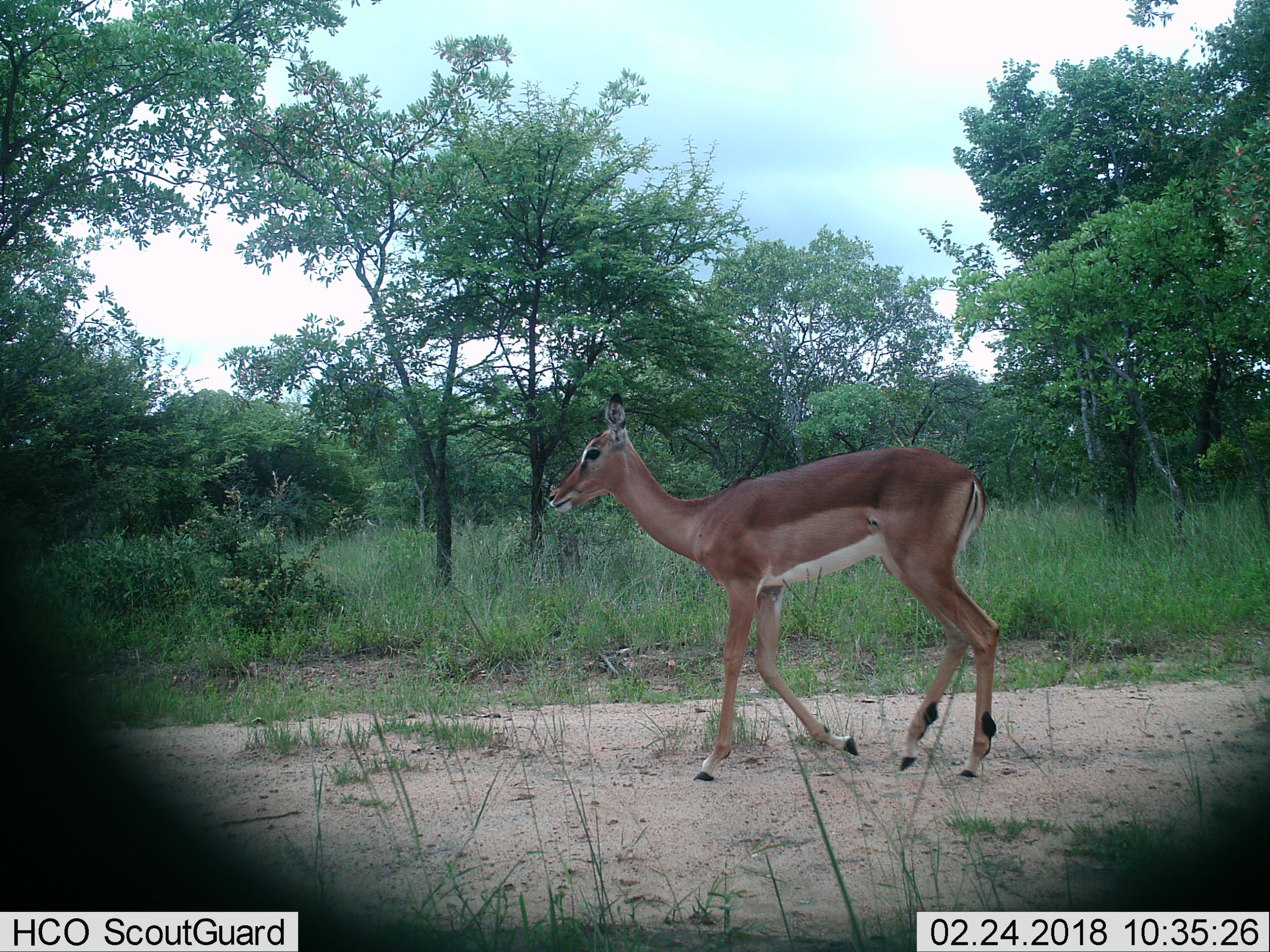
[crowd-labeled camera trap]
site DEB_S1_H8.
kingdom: Animalia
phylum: Chordata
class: Mammalia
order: Artiodactyla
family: Bovidae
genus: Aepyceros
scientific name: Aepyceros melampus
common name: impala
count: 1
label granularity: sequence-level